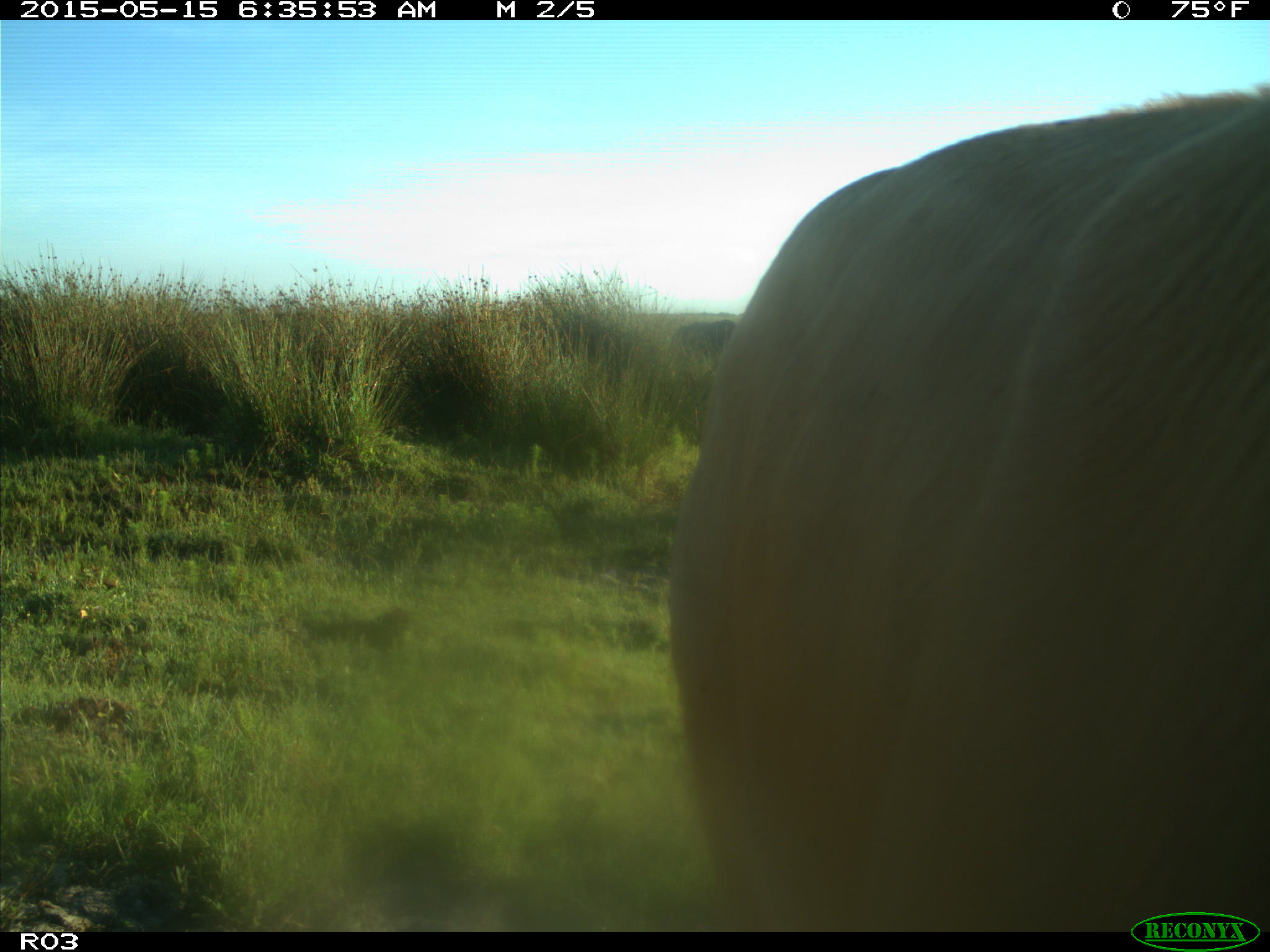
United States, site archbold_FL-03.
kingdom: Animalia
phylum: Chordata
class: Mammalia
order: Artiodactyla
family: Bovidae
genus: Bos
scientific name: Bos taurus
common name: domestic cow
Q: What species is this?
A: Bos taurus (domestic cow).